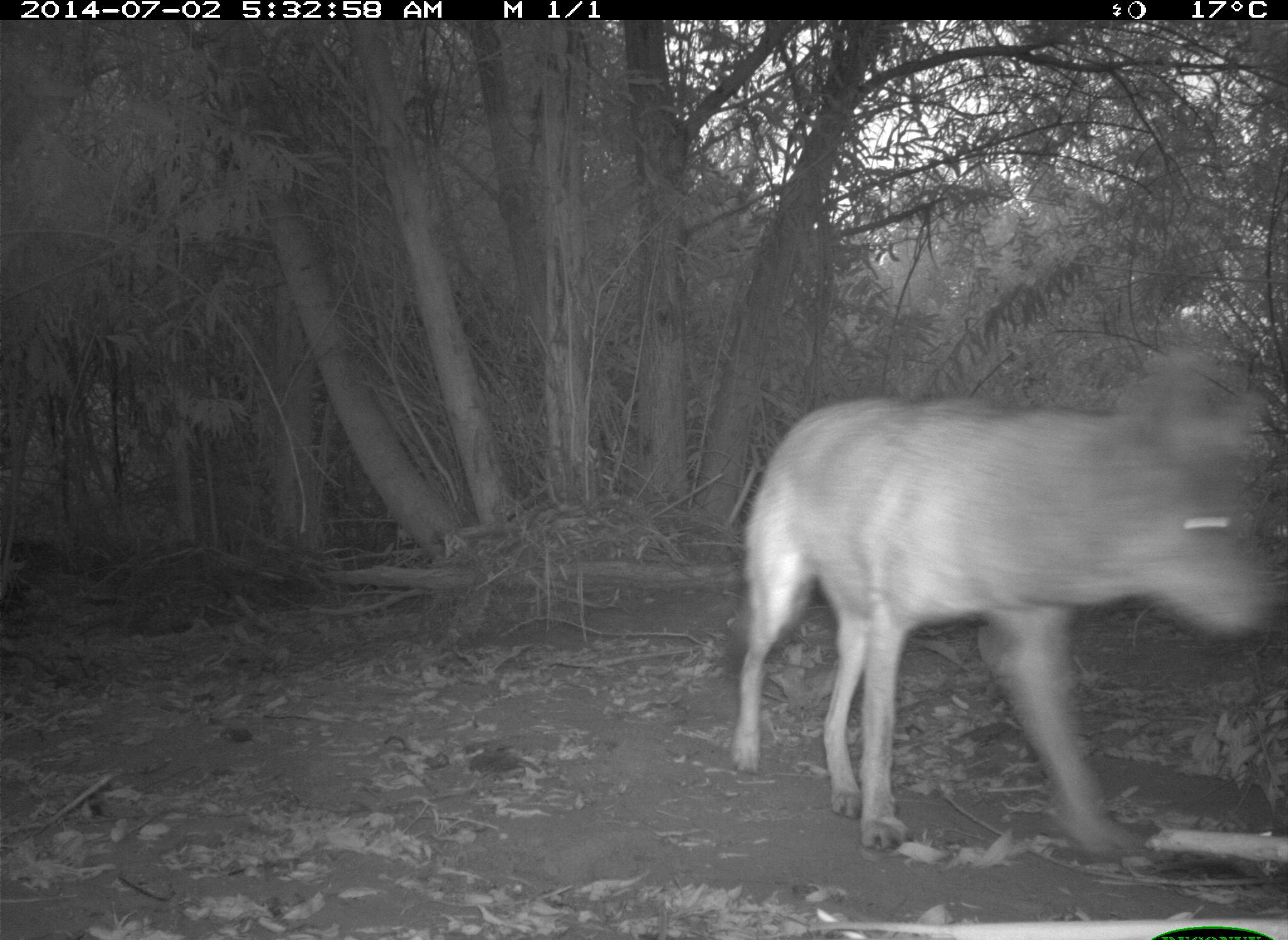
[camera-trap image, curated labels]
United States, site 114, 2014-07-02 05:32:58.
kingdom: Animalia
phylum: Chordata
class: Mammalia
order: Carnivora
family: Canidae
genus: Canis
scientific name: Canis latrans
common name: coyote